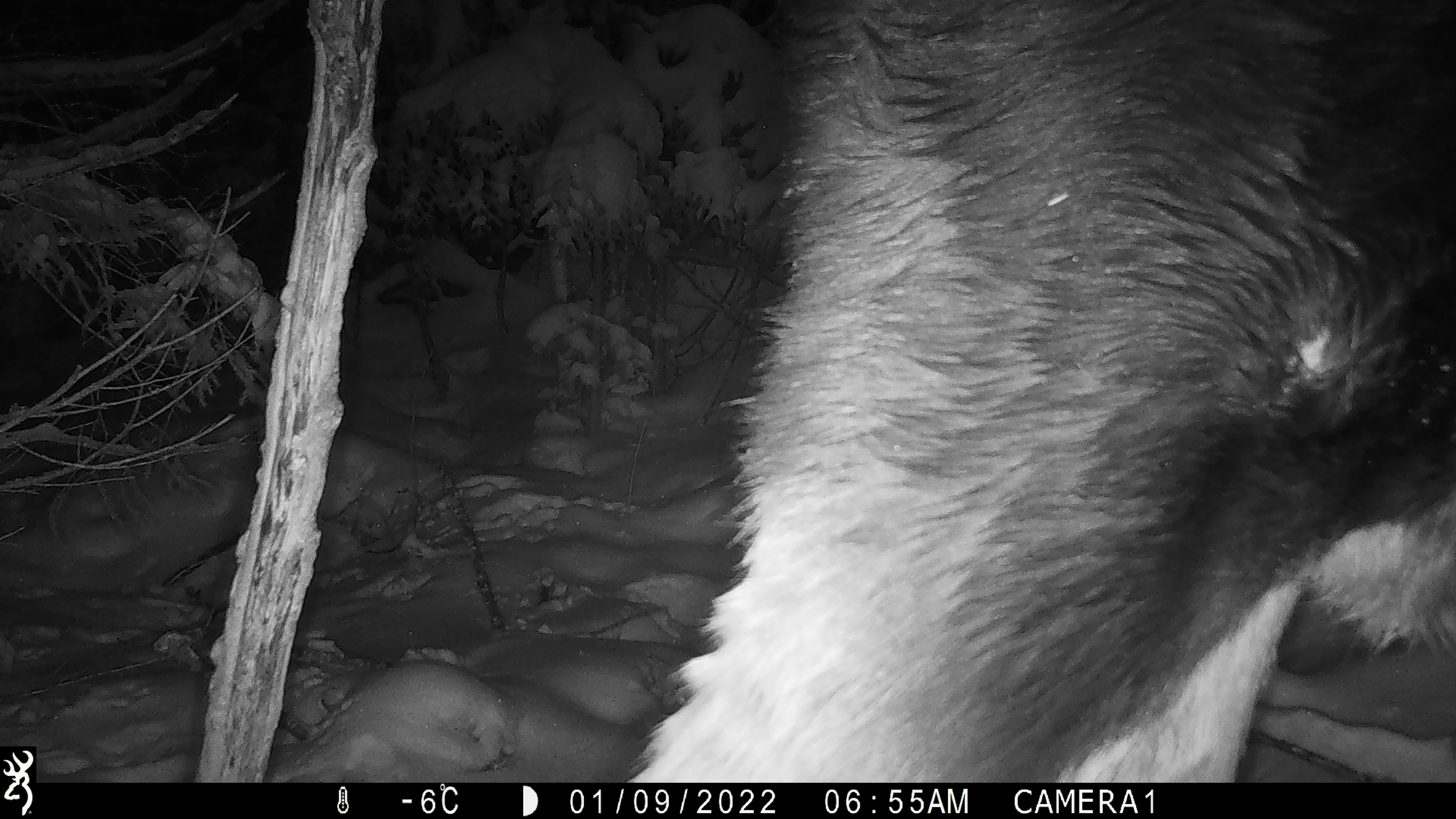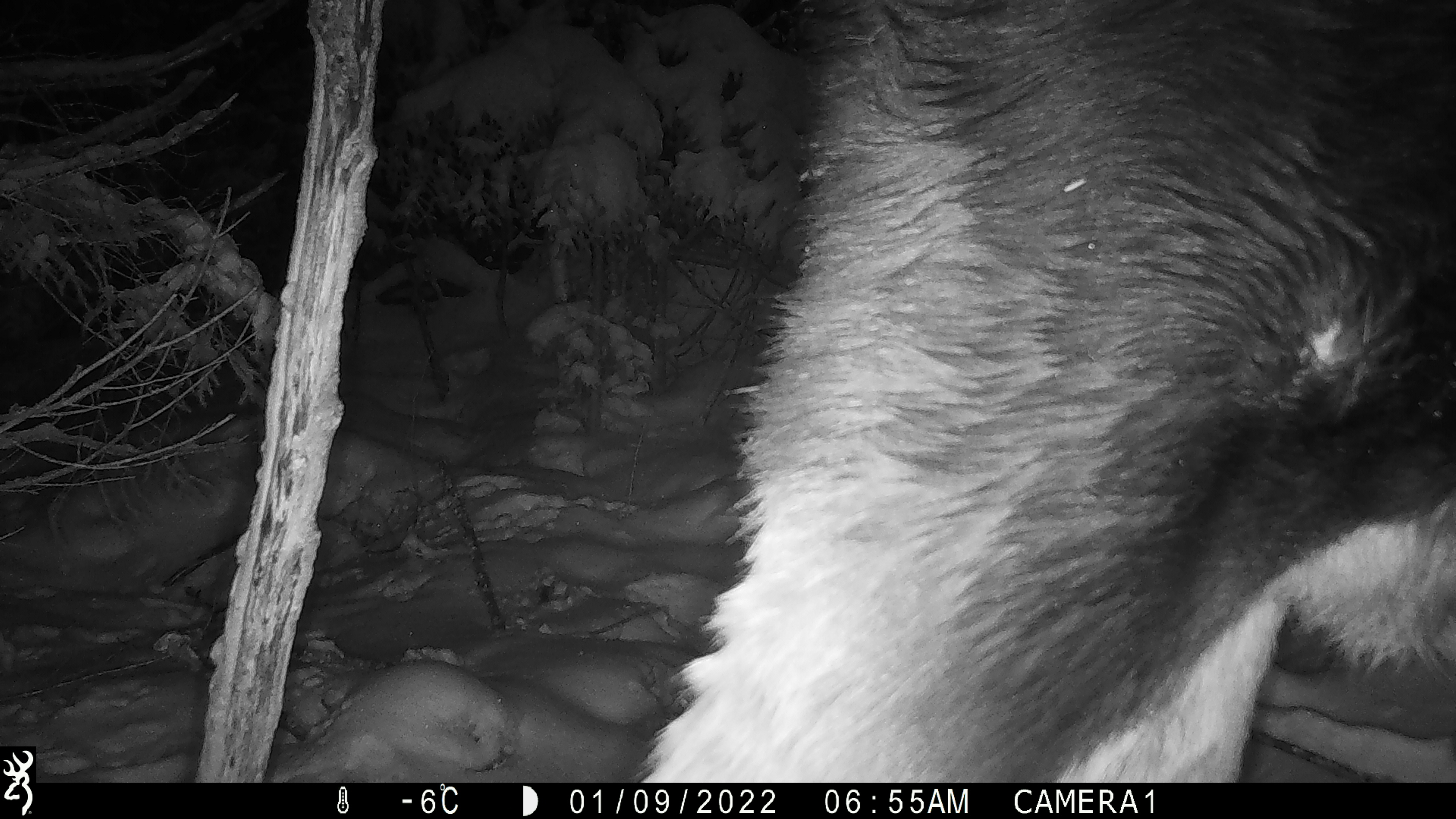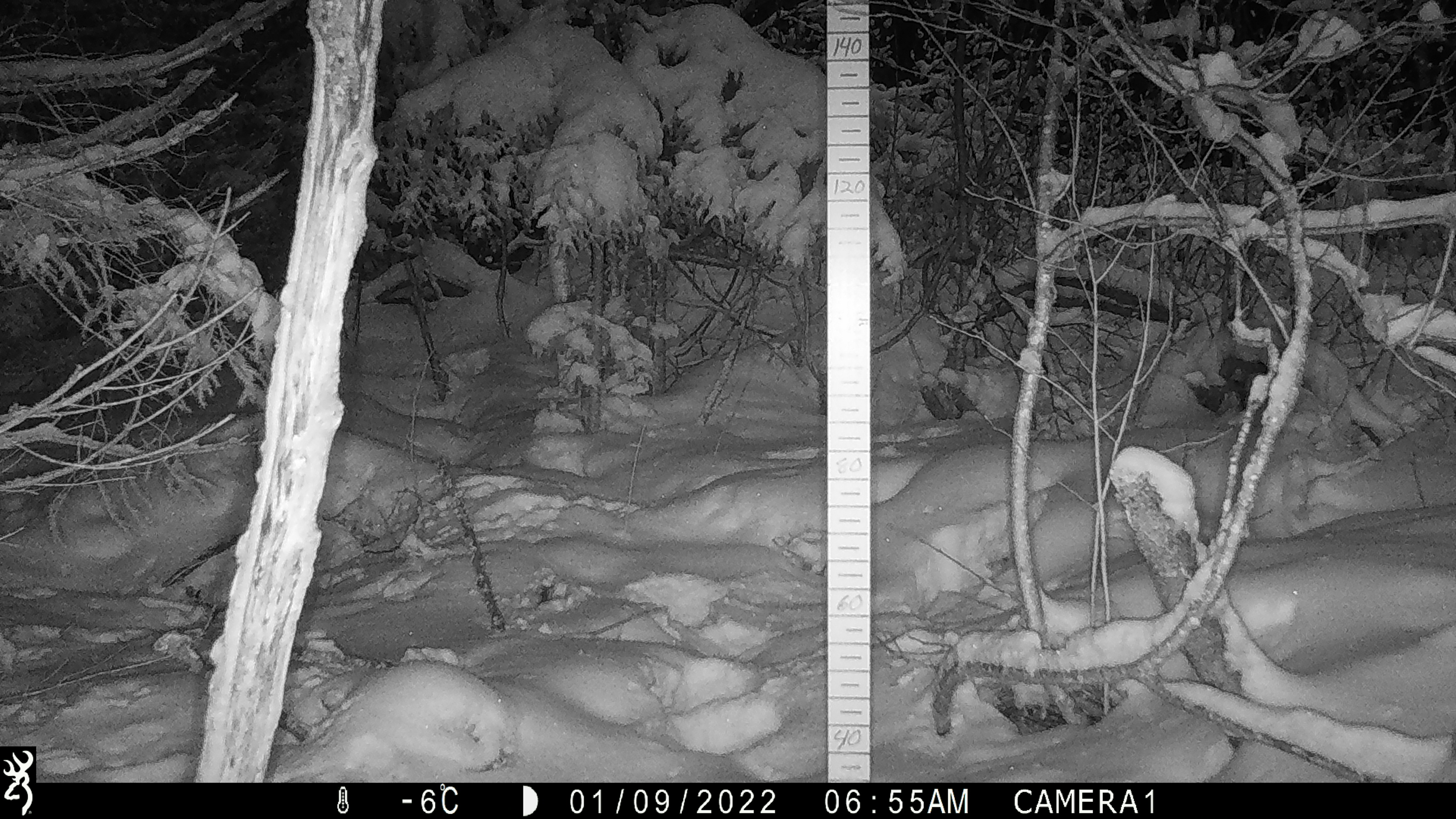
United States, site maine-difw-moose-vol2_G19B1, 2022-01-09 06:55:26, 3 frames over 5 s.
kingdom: Animalia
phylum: Chordata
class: Mammalia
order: Artiodactyla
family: Cervidae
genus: Alces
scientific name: Alces alces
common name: moose